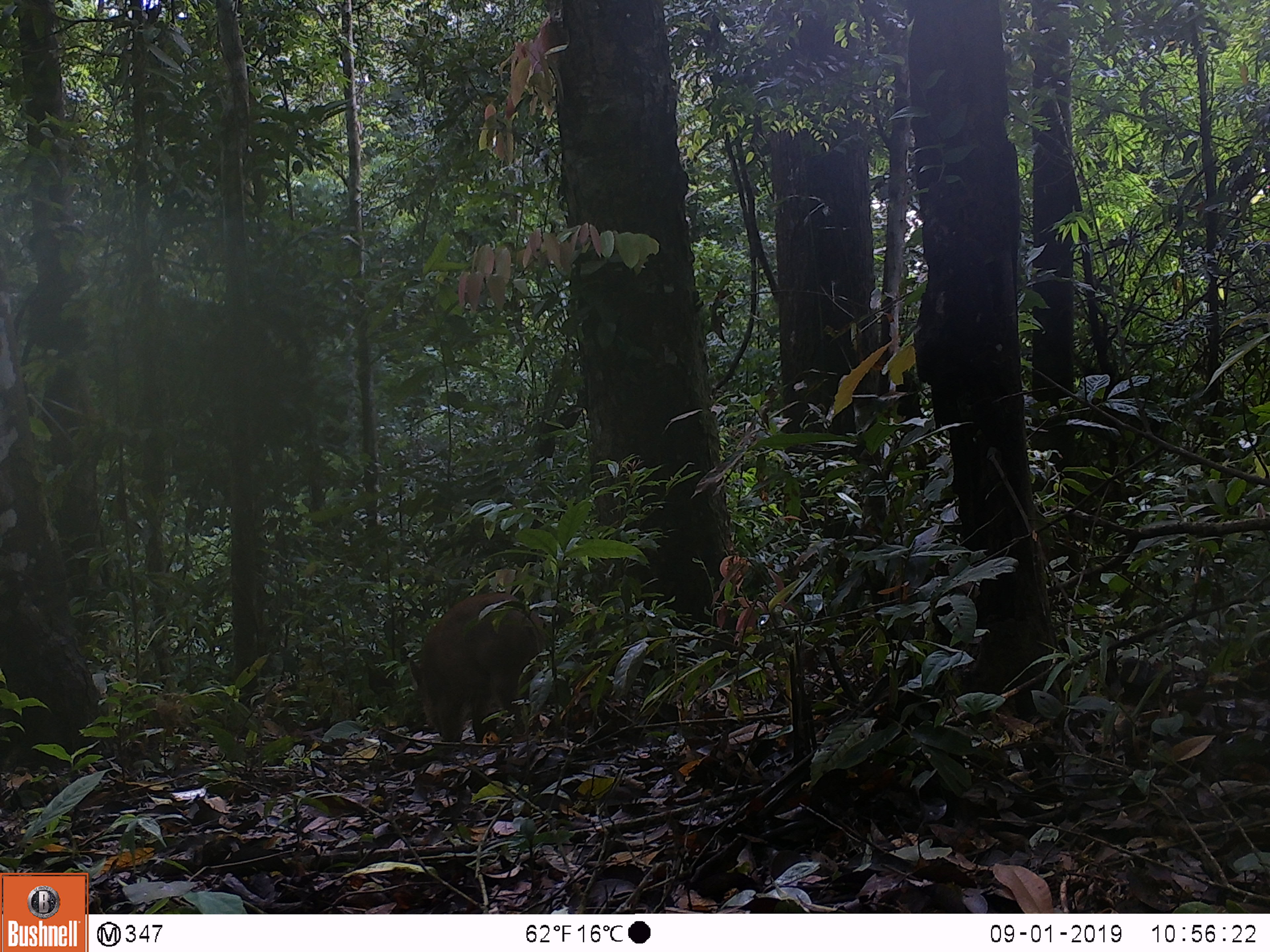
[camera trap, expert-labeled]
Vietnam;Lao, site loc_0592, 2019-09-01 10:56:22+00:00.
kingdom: Animalia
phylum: Chordata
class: Mammalia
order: Artiodactyla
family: Suidae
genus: Sus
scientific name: Sus scrofa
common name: eurasian wild pig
Eurasian wild pig (Sus scrofa). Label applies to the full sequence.